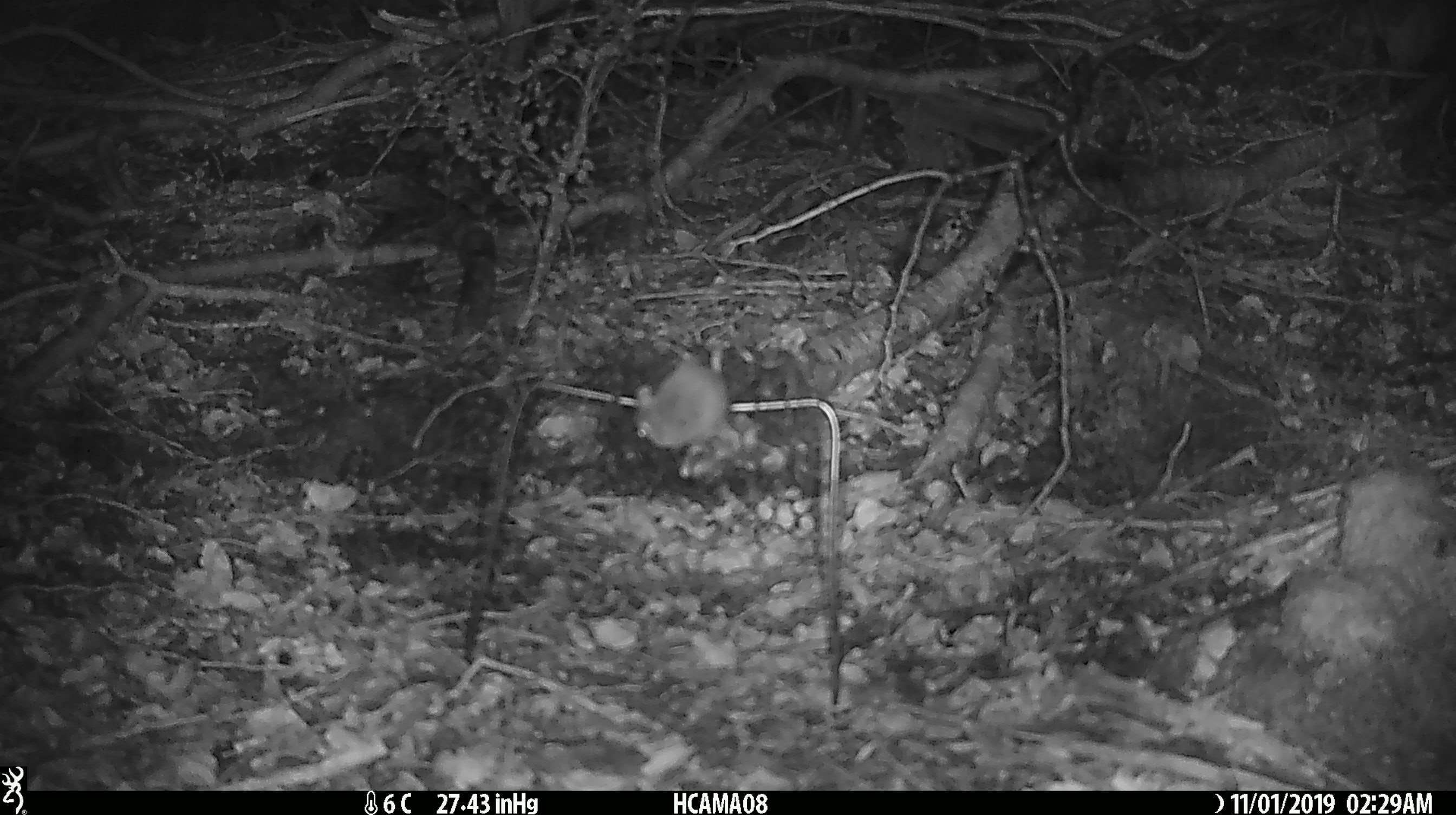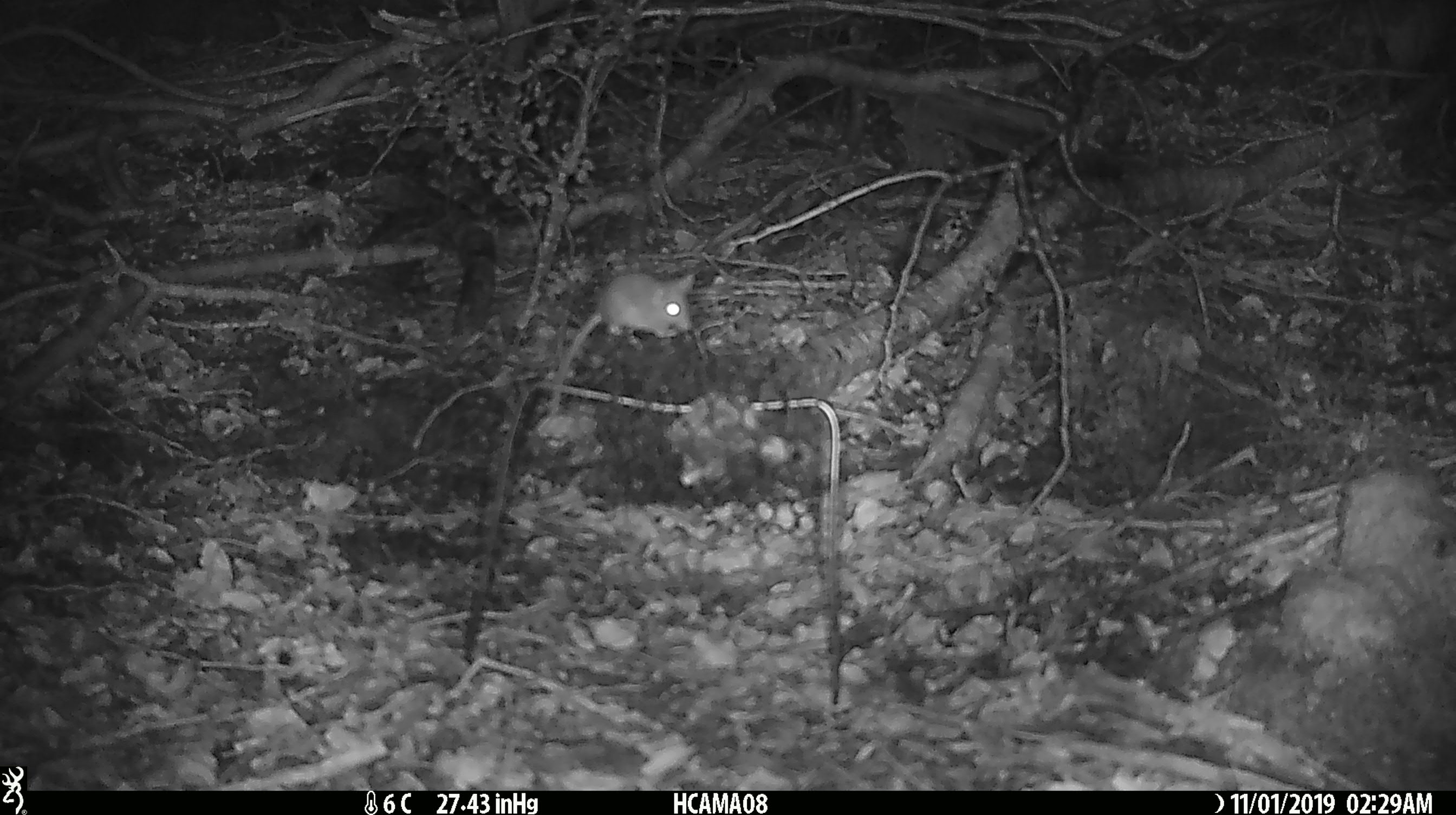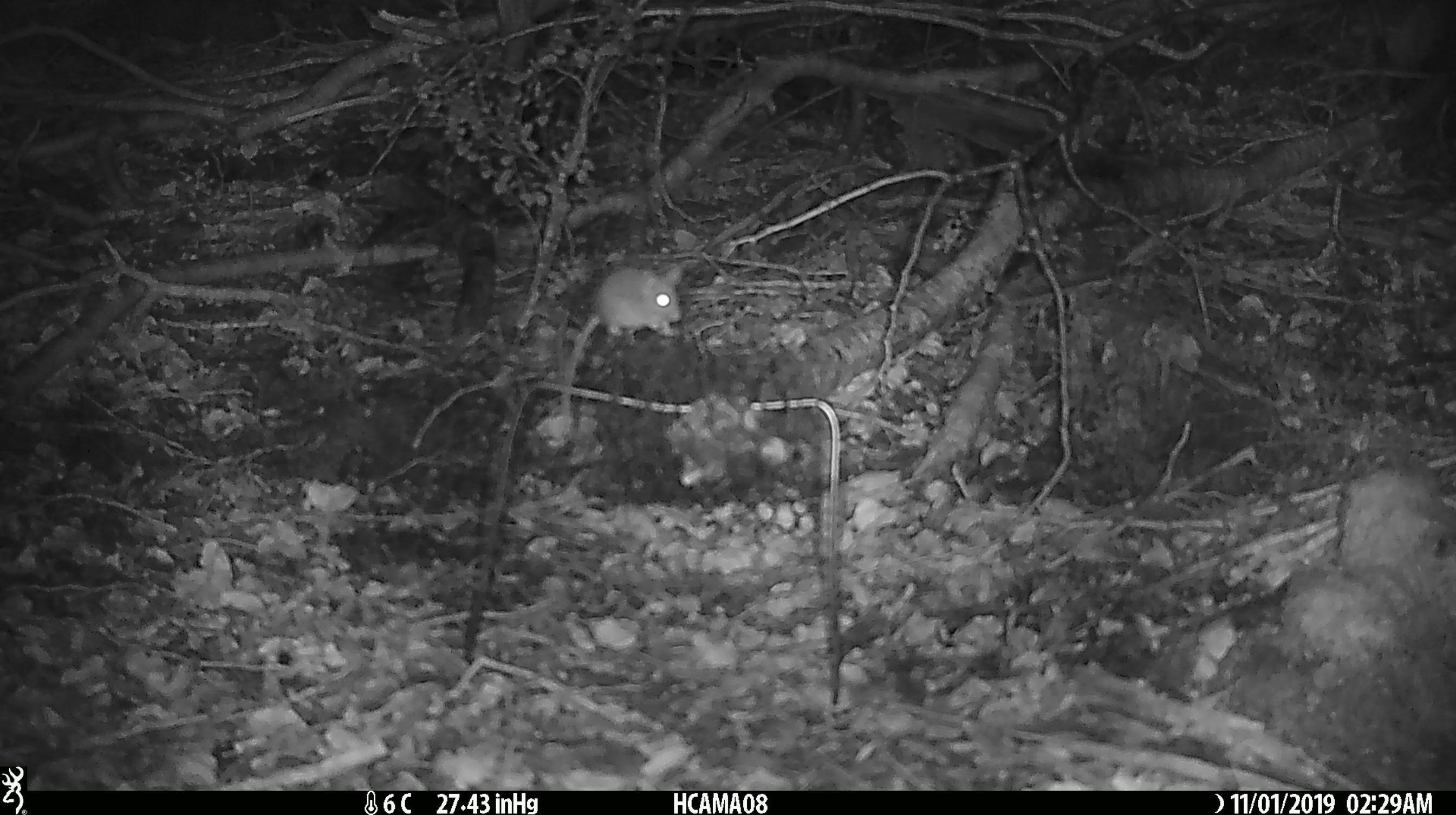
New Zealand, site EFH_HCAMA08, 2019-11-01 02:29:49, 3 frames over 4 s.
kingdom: Animalia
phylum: Chordata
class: Mammalia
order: Rodentia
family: Muridae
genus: Mus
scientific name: Mus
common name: mouse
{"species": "mouse (Mus)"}